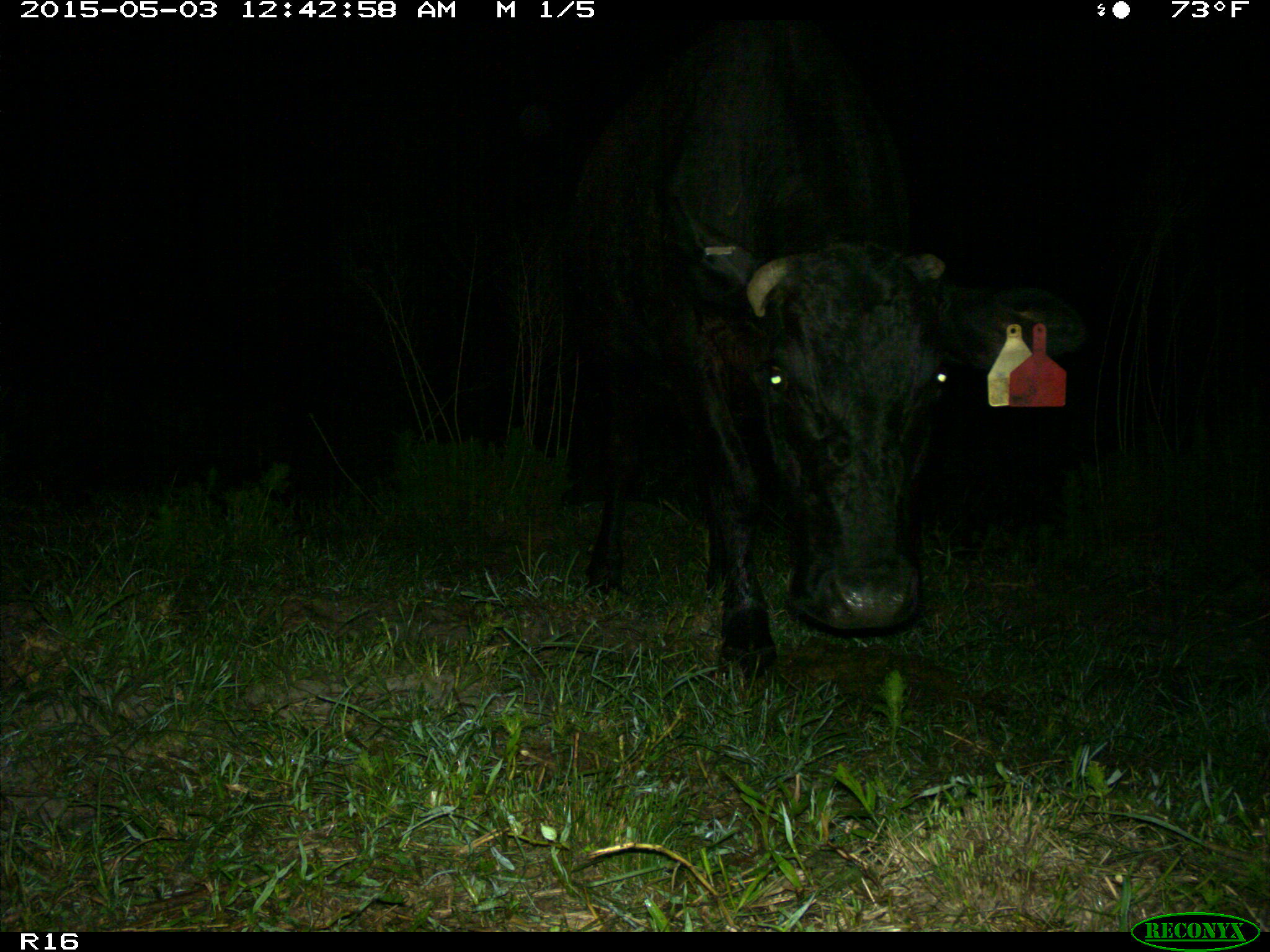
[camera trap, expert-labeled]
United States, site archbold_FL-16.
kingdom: Animalia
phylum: Chordata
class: Mammalia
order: Artiodactyla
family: Bovidae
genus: Bos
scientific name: Bos taurus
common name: domestic cow